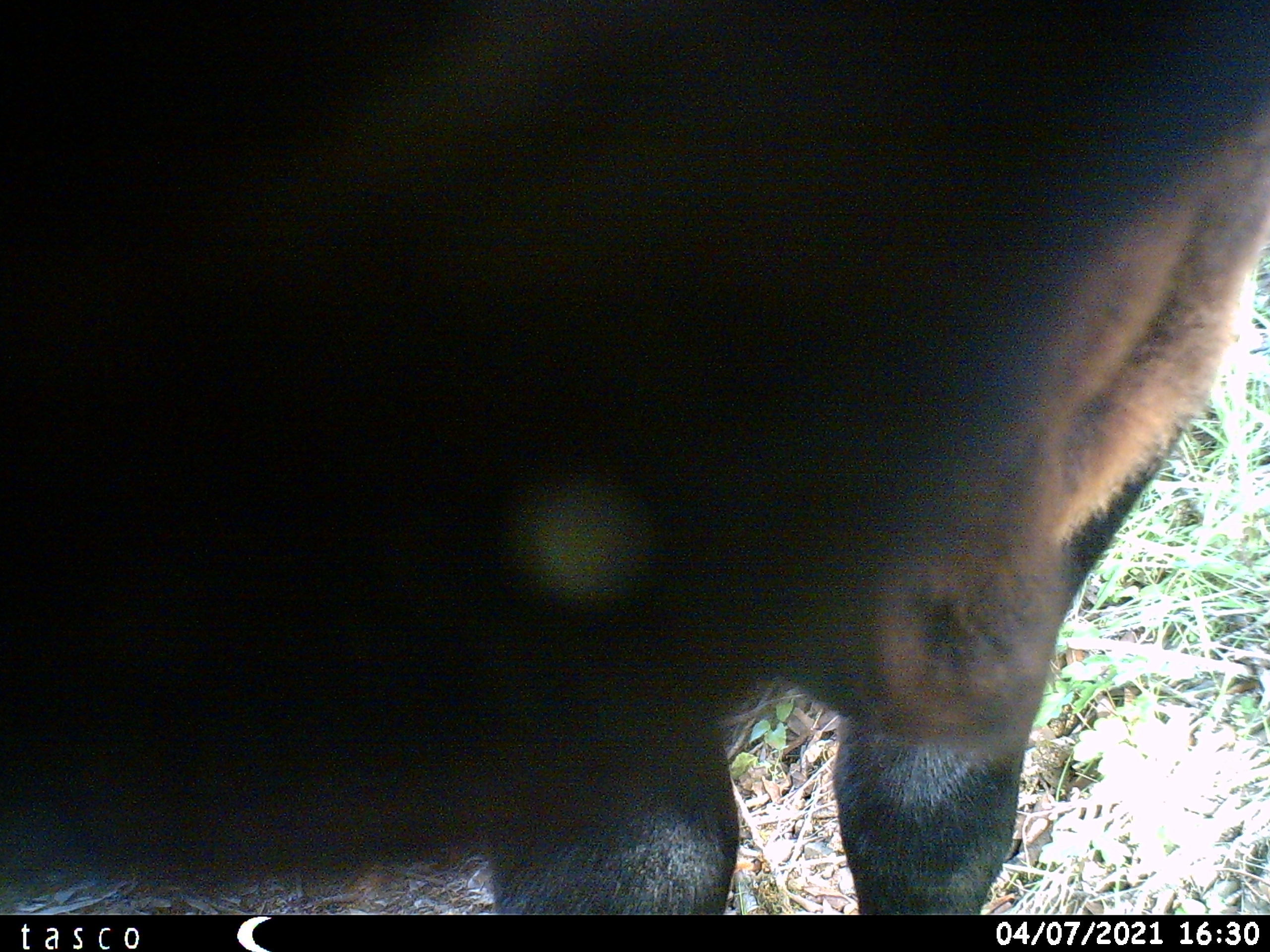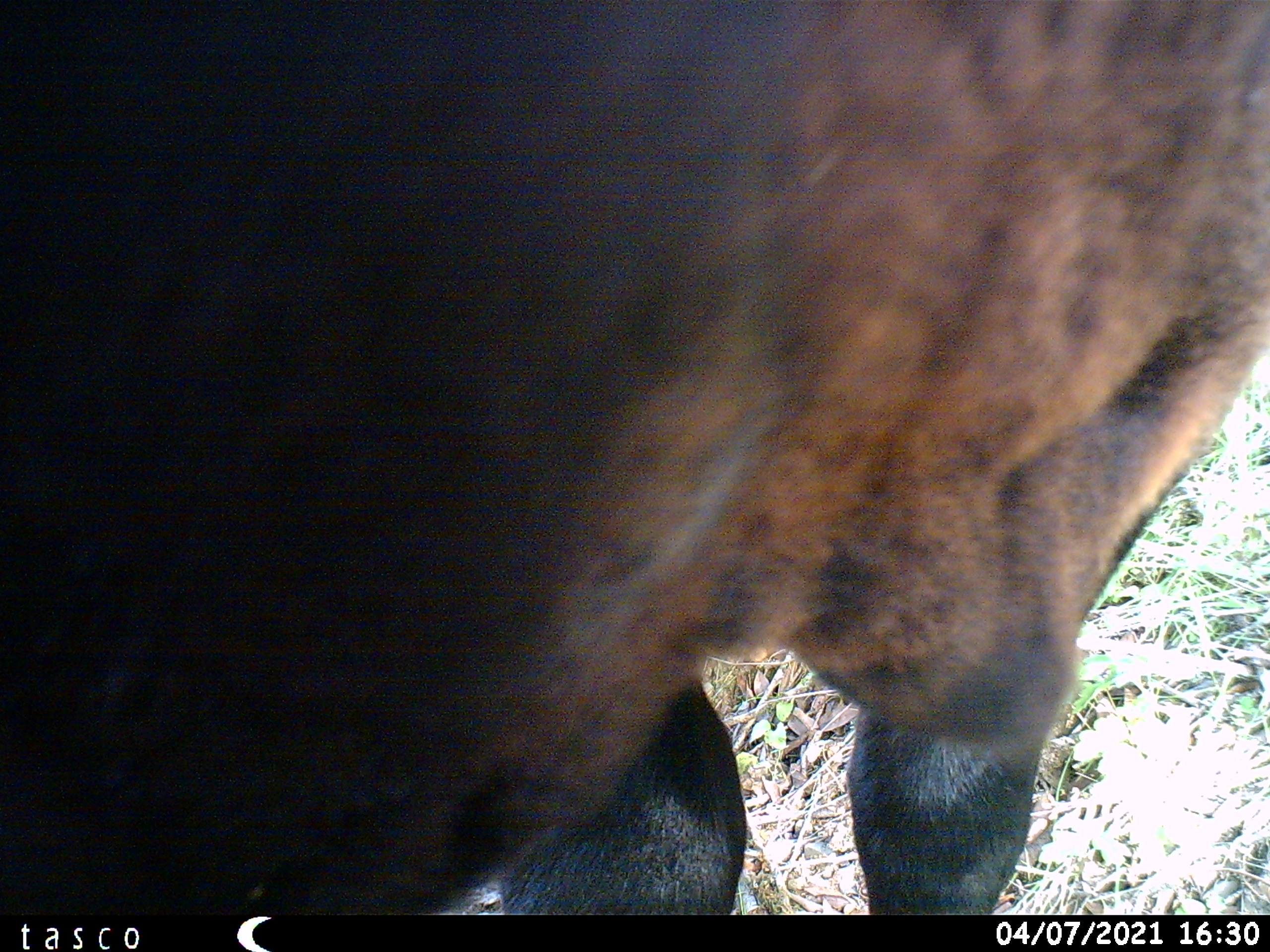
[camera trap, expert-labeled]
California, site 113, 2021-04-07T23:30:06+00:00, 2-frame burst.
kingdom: Animalia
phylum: Chordata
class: Mammalia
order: Artiodactyla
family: Suidae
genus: Sus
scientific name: Sus scrofa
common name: wild boar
Wild boar (Sus scrofa).